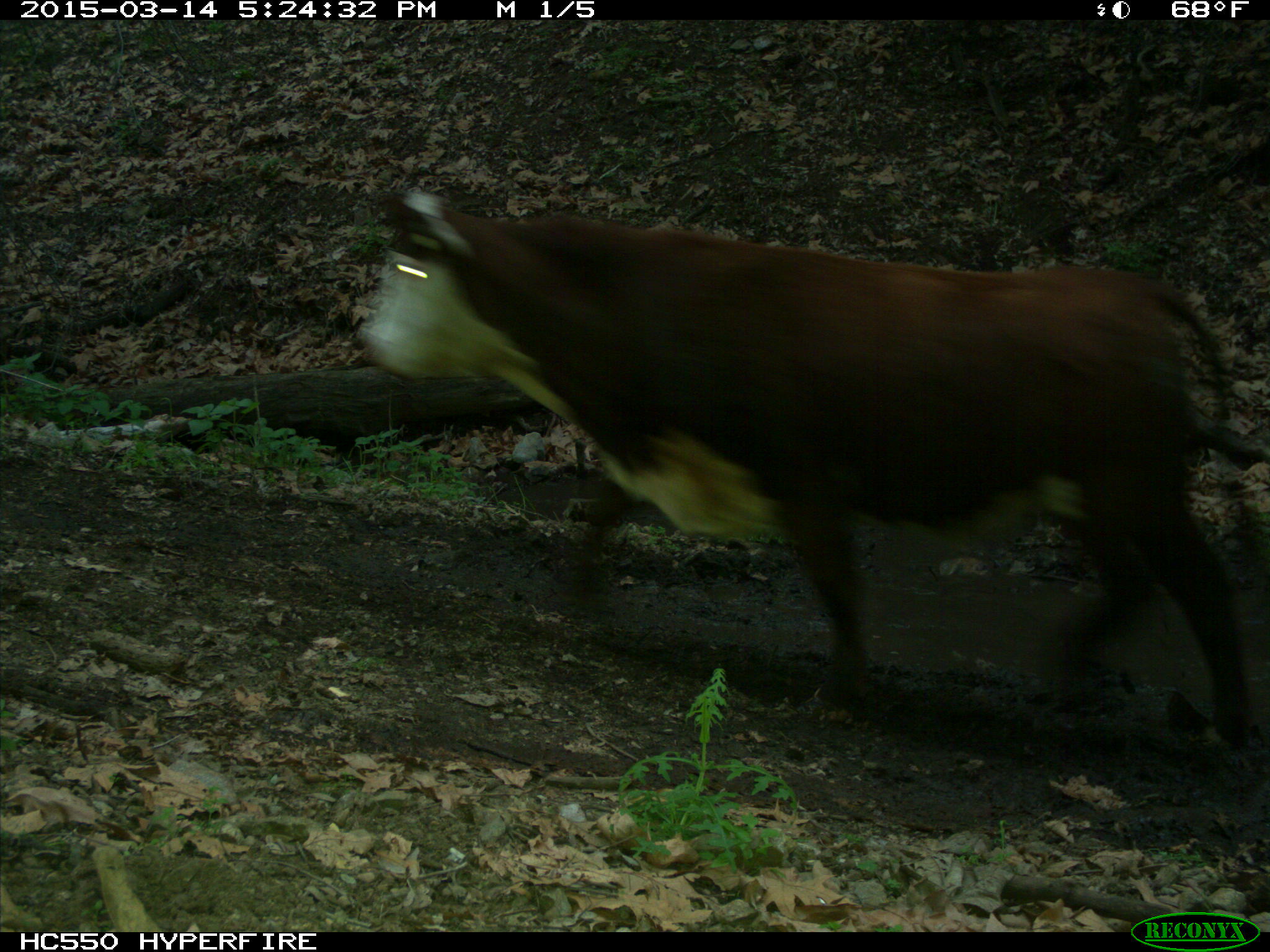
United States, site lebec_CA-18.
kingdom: Animalia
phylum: Chordata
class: Mammalia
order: Artiodactyla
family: Bovidae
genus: Bos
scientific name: Bos taurus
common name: domestic cow